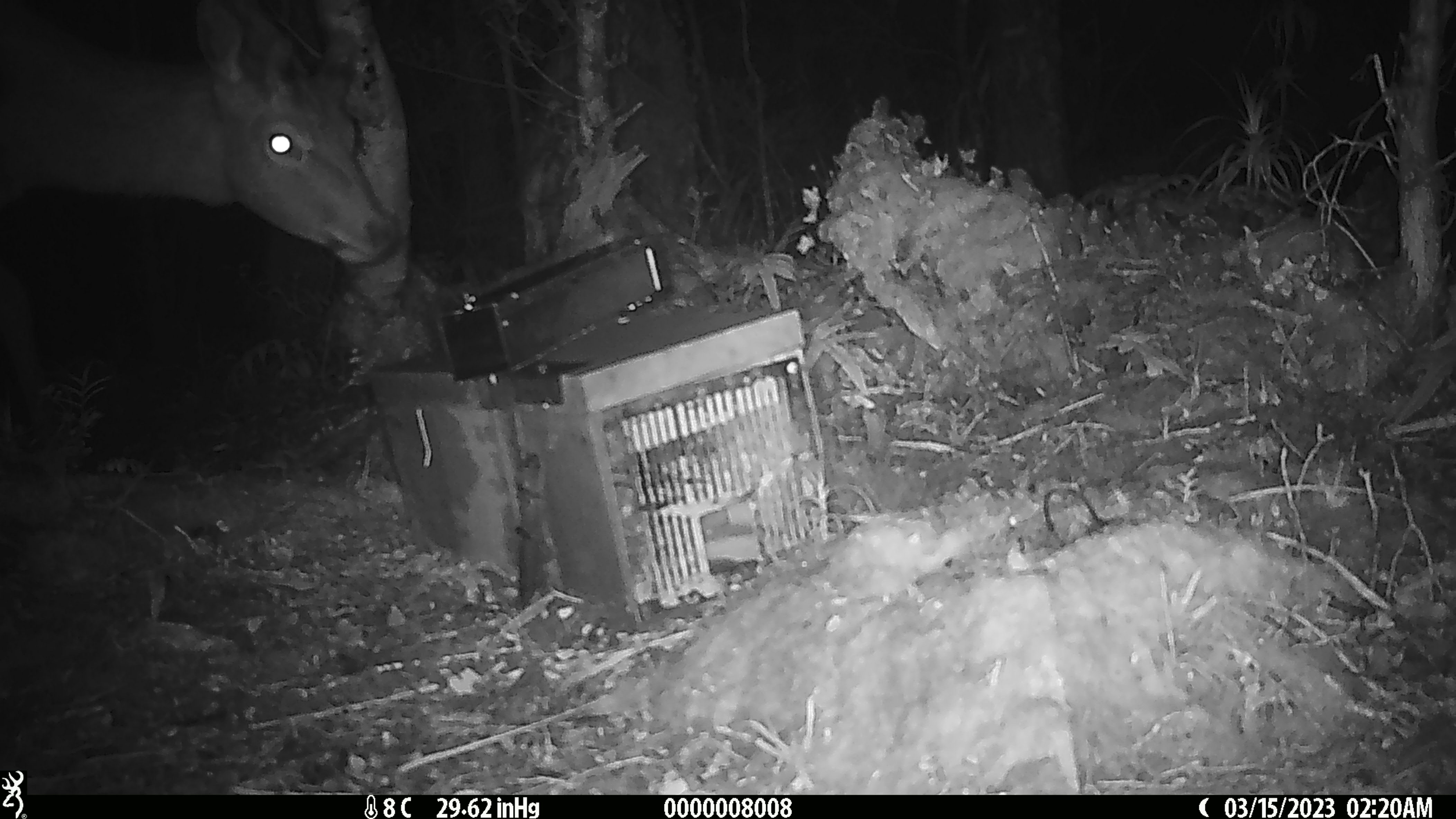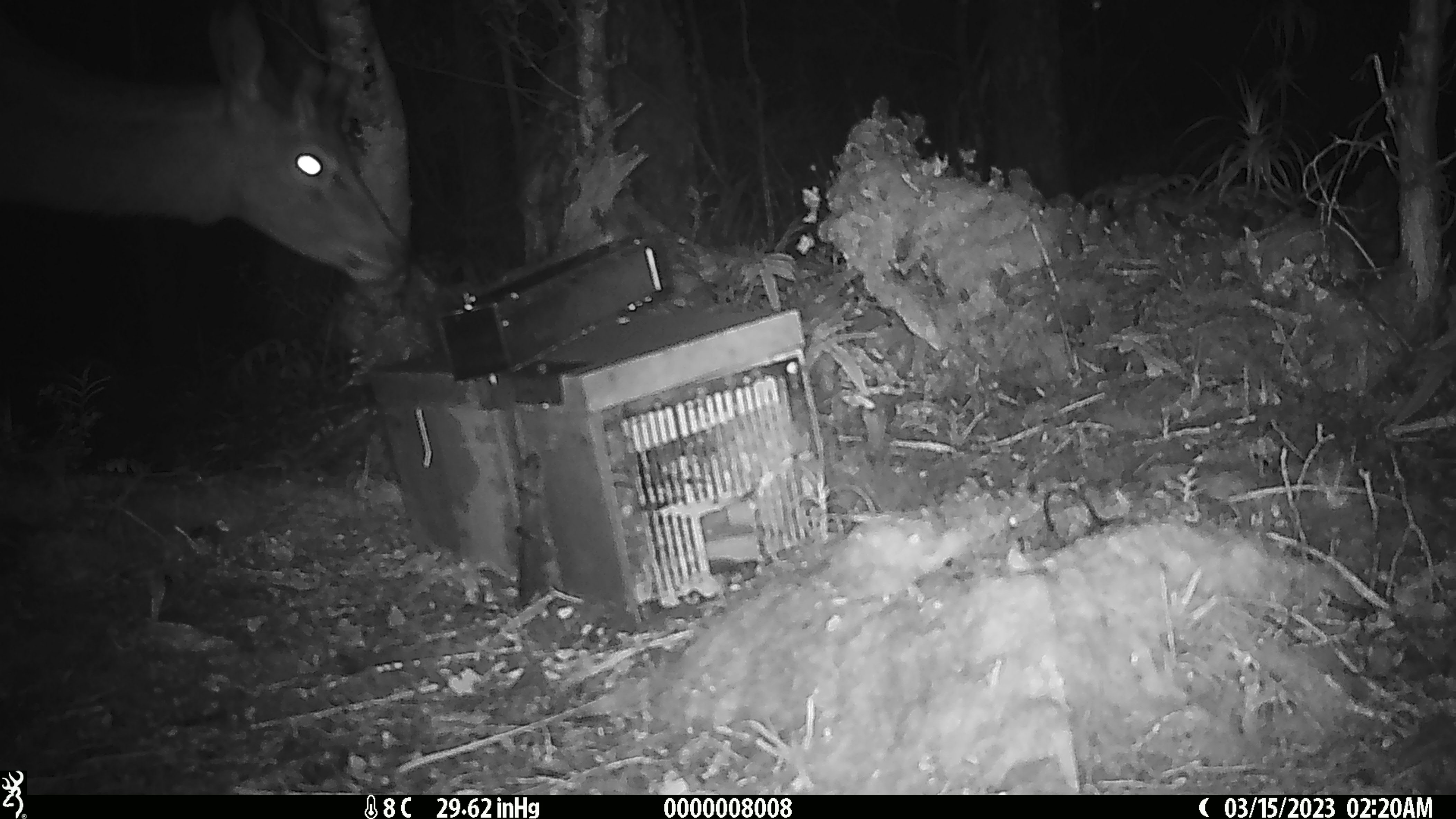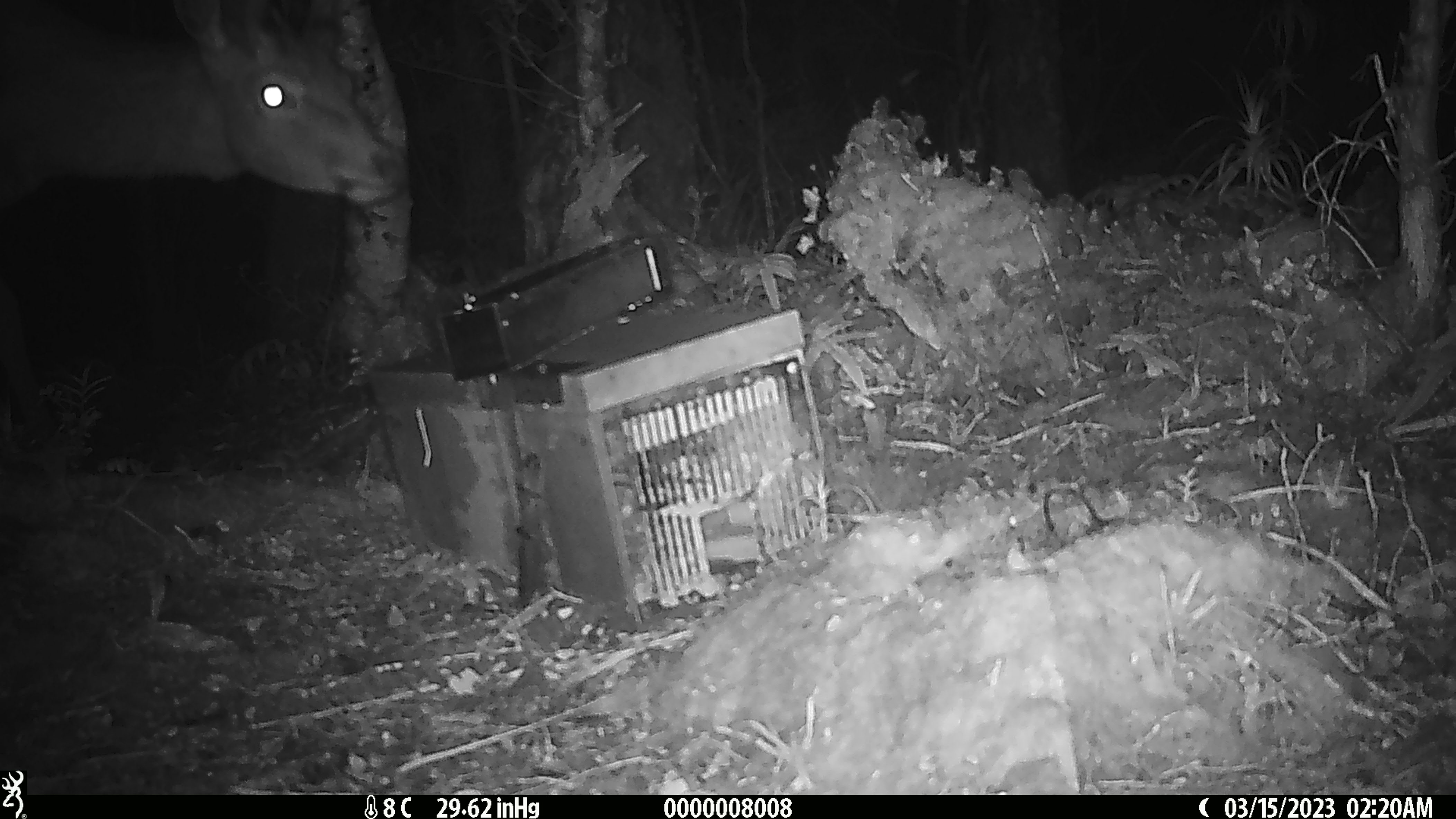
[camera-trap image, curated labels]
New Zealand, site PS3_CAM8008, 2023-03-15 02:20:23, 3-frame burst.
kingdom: Animalia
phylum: Chordata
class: Mammalia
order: Artiodactyla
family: Cervidae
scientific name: Cervidae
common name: deer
Deer (Cervidae).